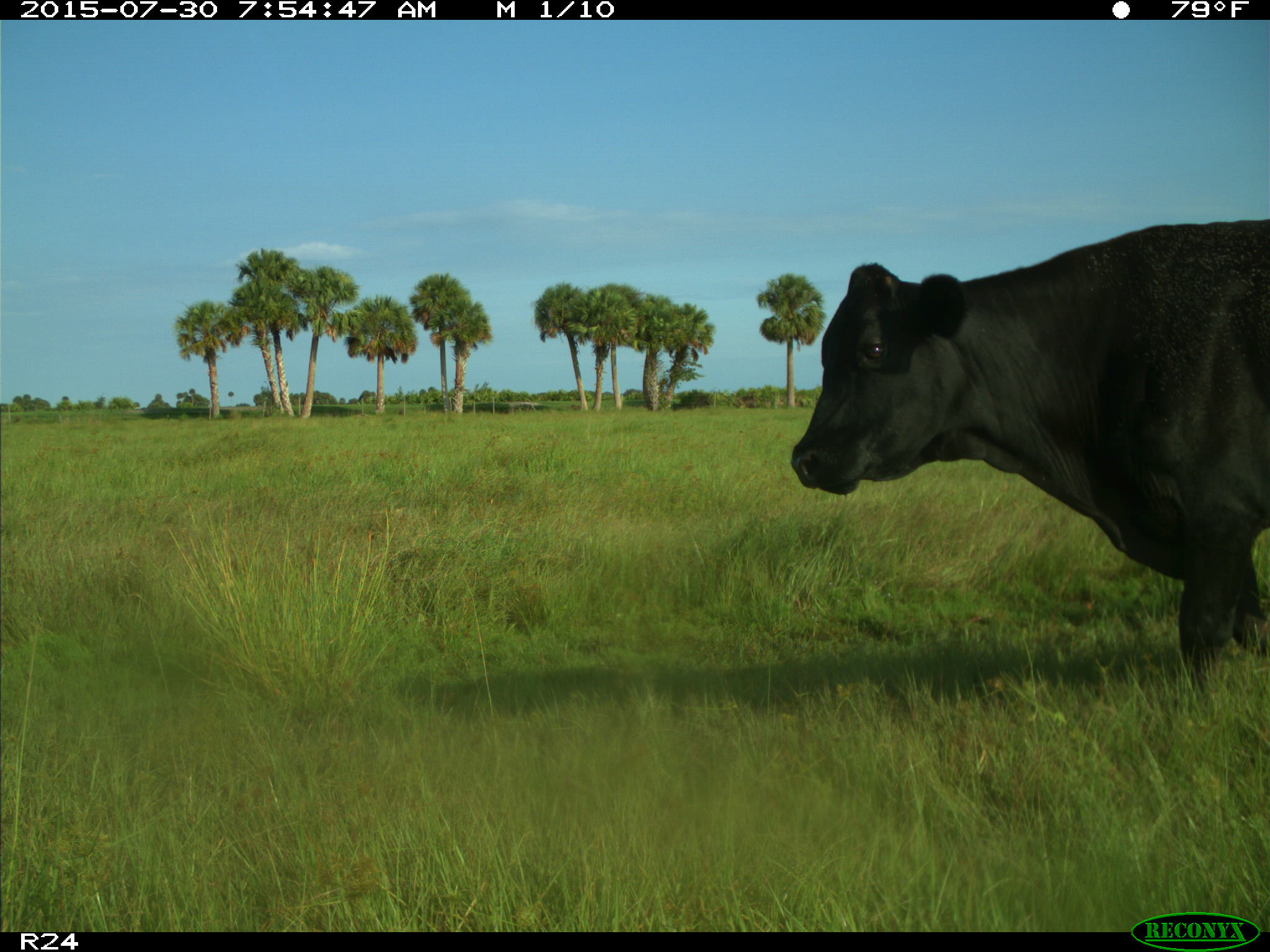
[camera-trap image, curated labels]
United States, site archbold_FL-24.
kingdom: Animalia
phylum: Chordata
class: Mammalia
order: Artiodactyla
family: Bovidae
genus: Bos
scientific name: Bos taurus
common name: domestic cow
Bos taurus (domestic cow).